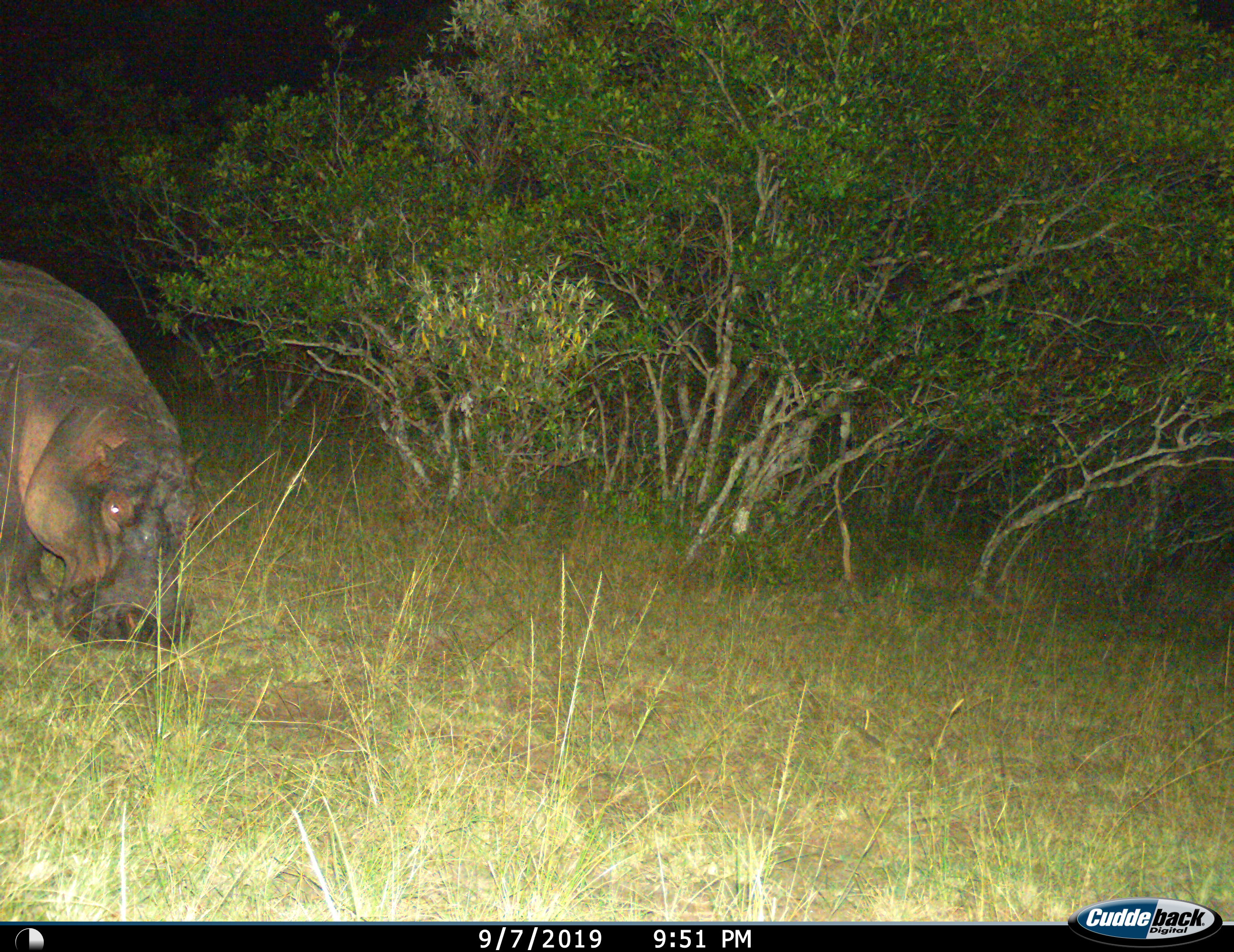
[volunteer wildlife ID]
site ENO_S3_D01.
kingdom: Animalia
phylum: Chordata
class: Mammalia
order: Artiodactyla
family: Hippopotamidae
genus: Hippopotamus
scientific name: Hippopotamus amphibius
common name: hippopotamus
Hippopotamus (Hippopotamus amphibius), count 1. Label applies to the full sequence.